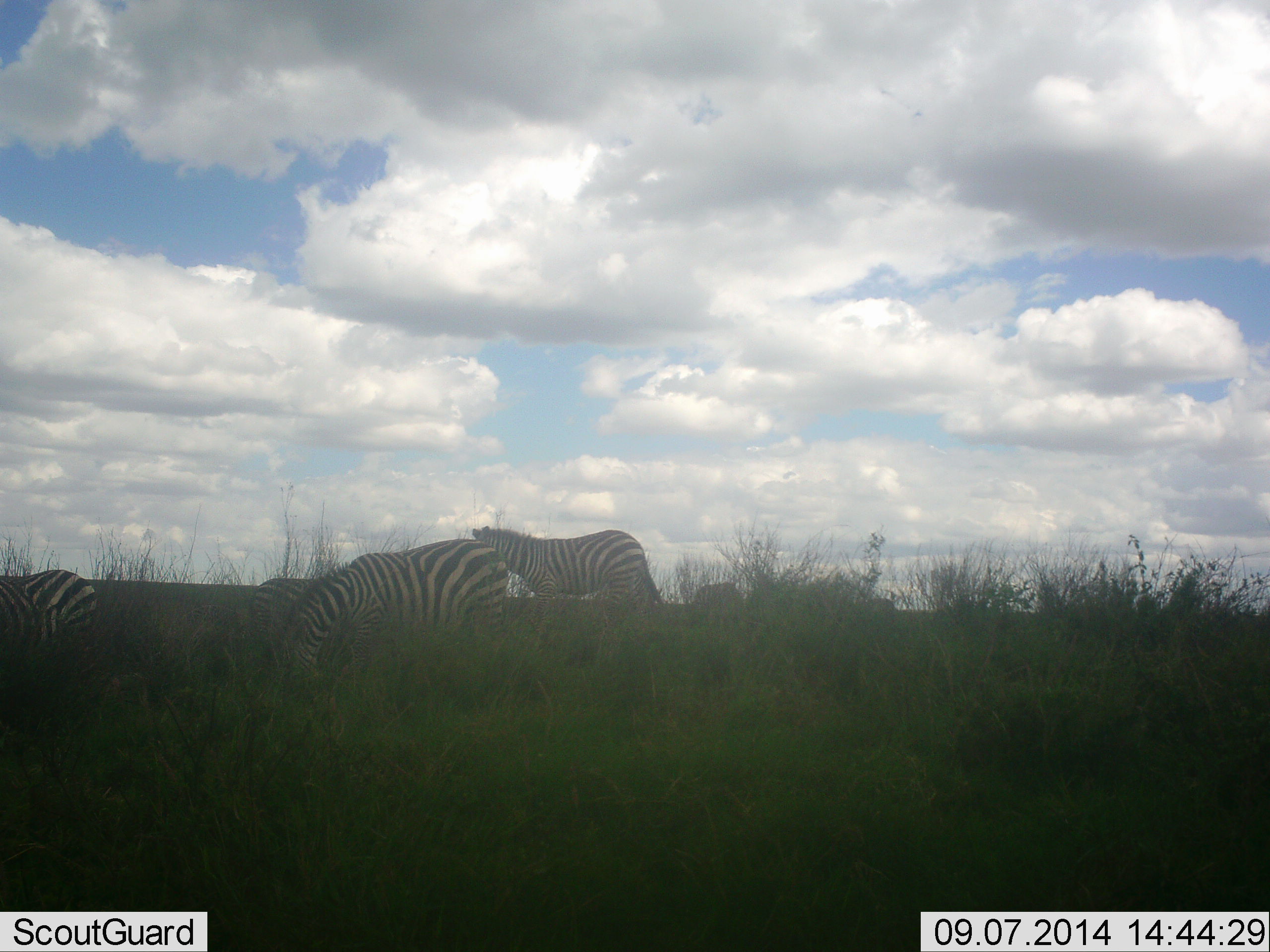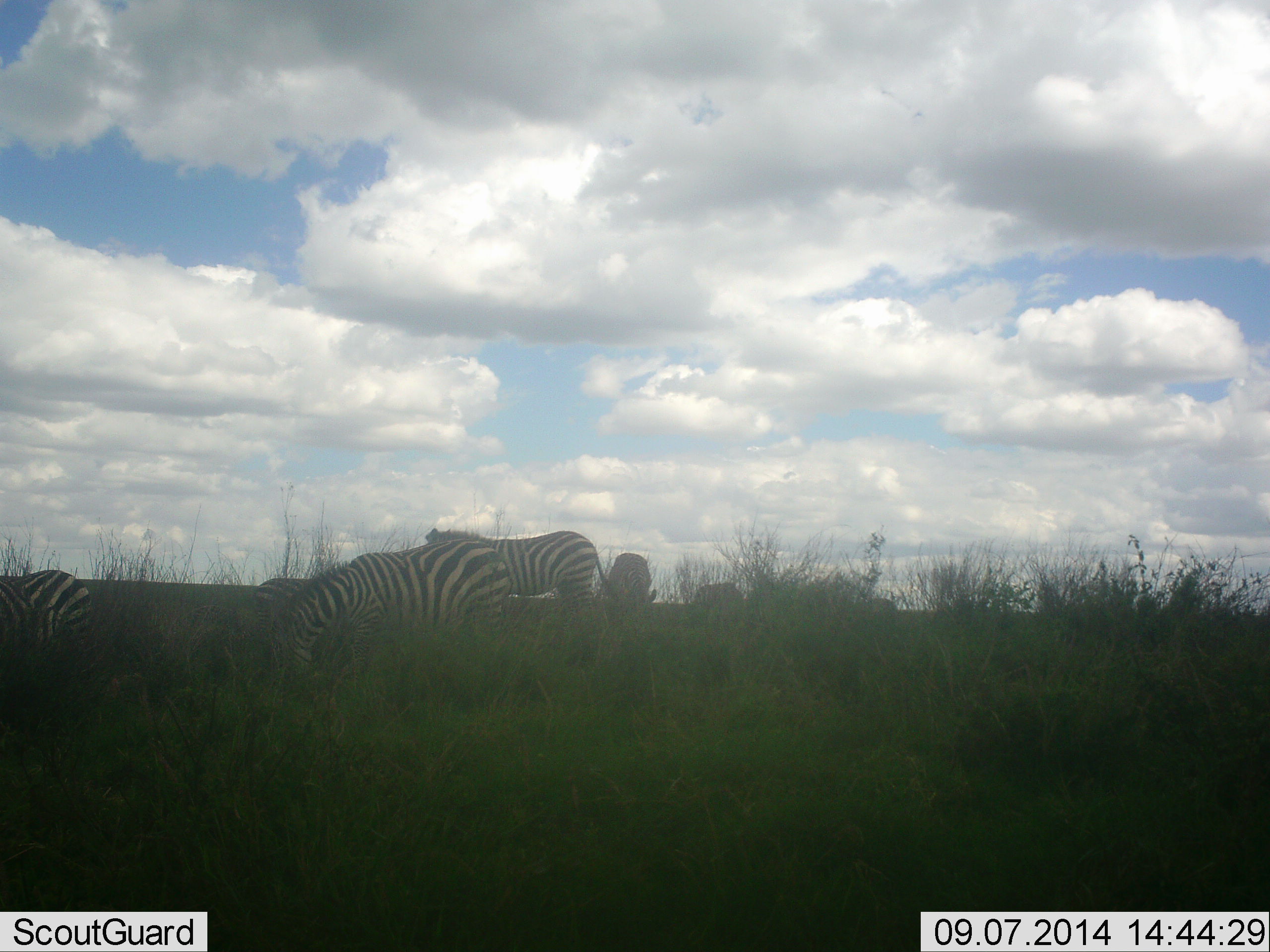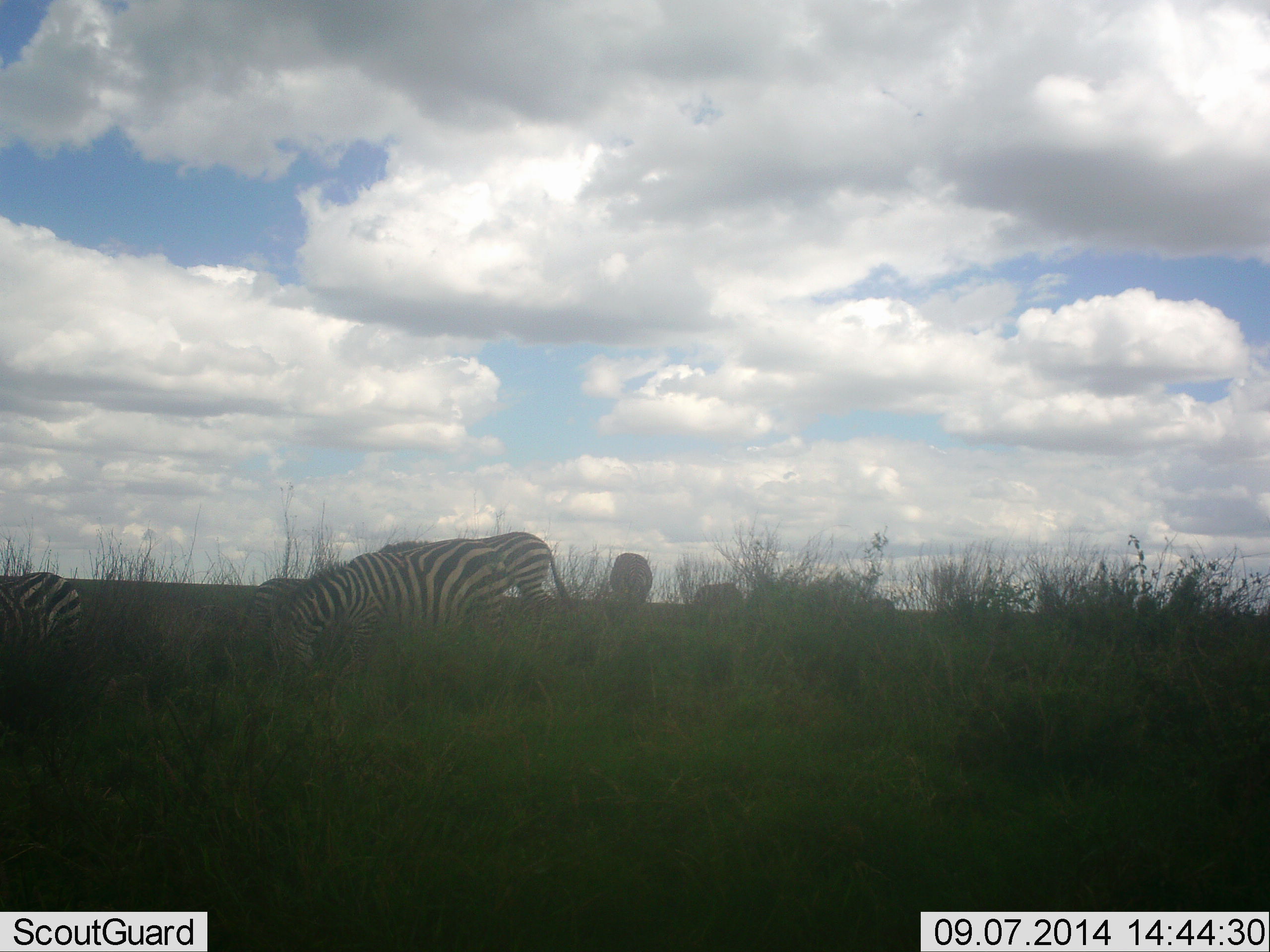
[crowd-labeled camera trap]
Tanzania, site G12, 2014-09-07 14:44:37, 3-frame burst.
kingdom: Animalia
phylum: Chordata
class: Mammalia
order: Perissodactyla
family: Equidae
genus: Equus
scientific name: Equus quagga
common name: plains zebra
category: zebra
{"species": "zebra (plains zebra) (Equus quagga)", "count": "5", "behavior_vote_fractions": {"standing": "20%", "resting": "0%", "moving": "20%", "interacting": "0%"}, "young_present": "0%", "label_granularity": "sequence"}